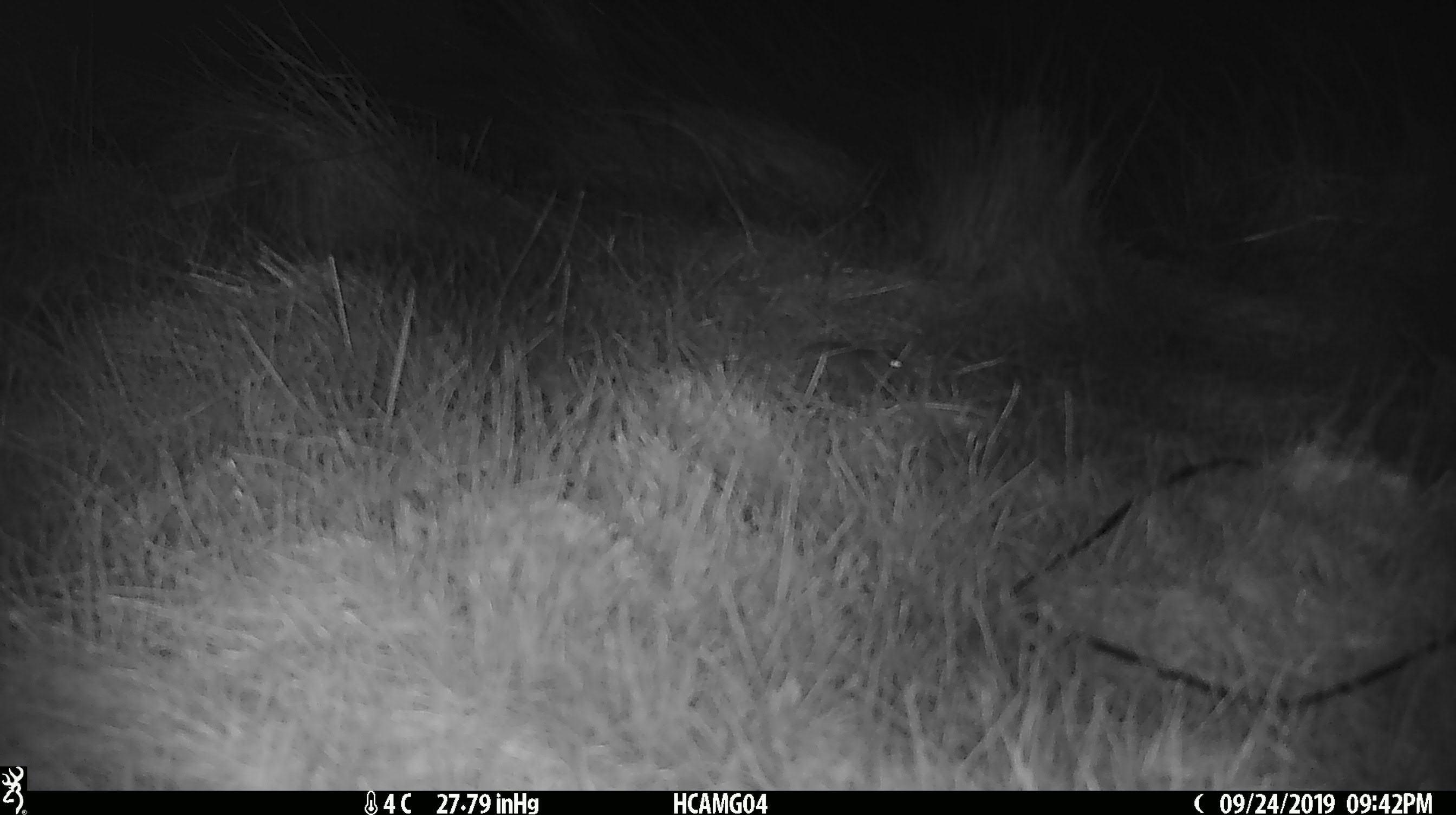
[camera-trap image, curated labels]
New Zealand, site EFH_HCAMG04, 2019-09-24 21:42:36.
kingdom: Animalia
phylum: Chordata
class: Mammalia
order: Rodentia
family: Muridae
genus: Mus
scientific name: Mus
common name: mouse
Mouse (Mus).